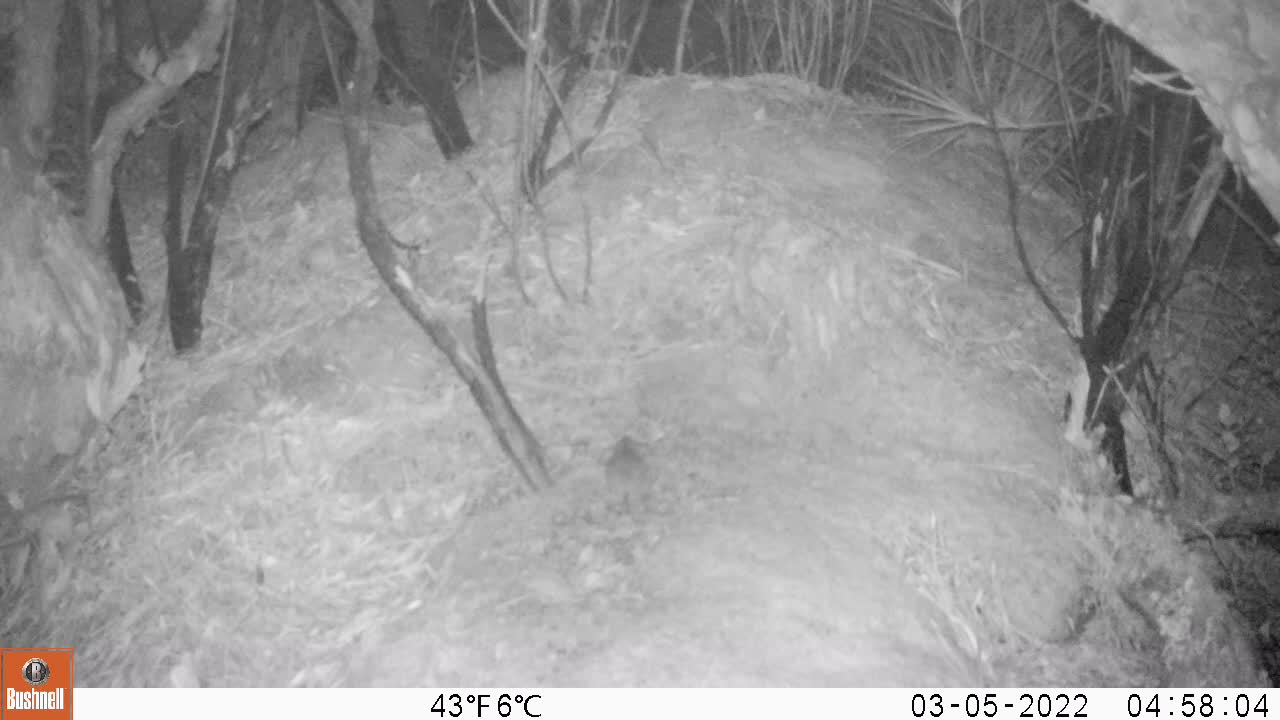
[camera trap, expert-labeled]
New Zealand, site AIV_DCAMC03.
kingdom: Animalia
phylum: Chordata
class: Mammalia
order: Rodentia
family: Muridae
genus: Mus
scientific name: Mus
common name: mouse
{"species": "mouse (Mus)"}